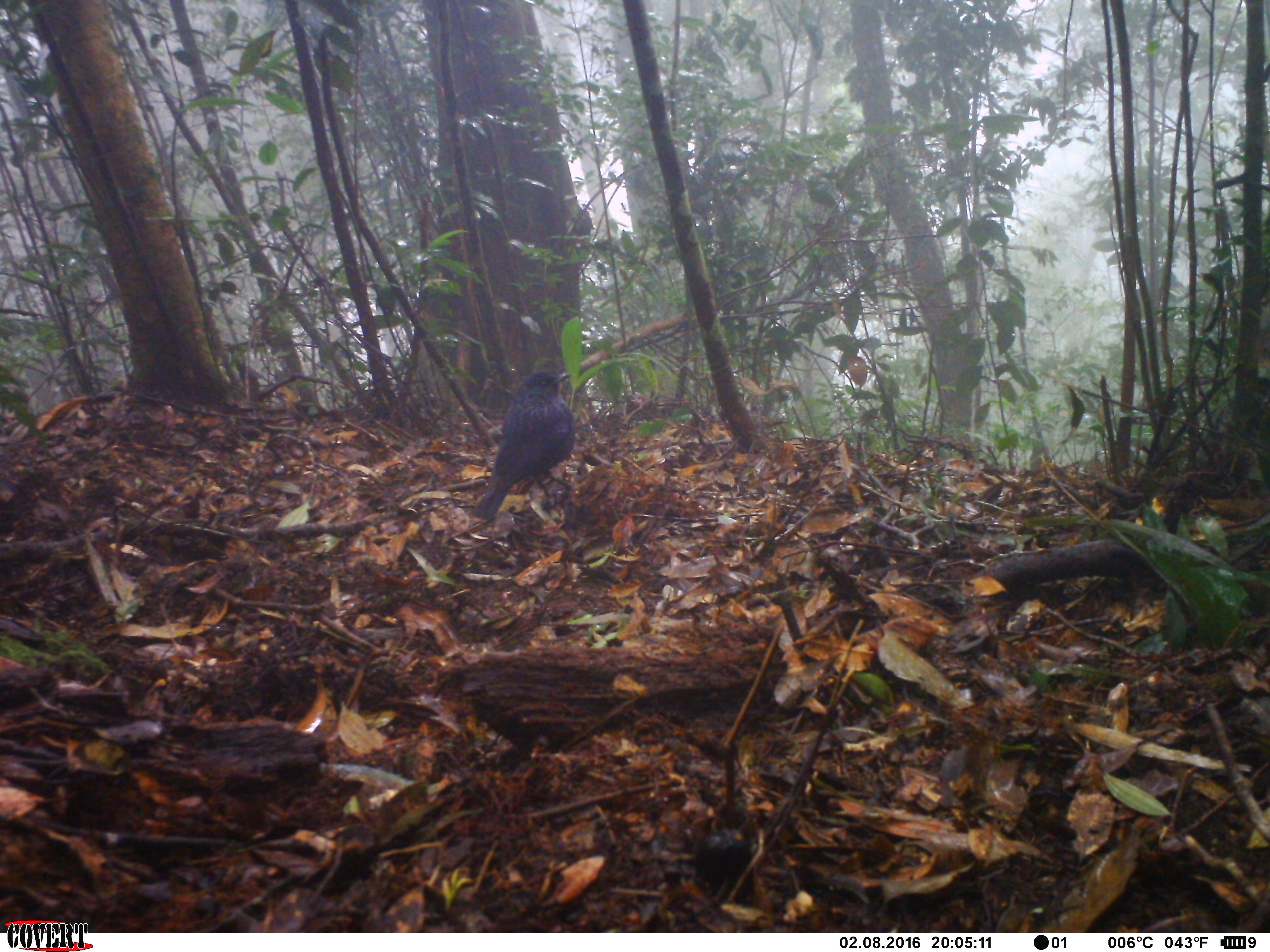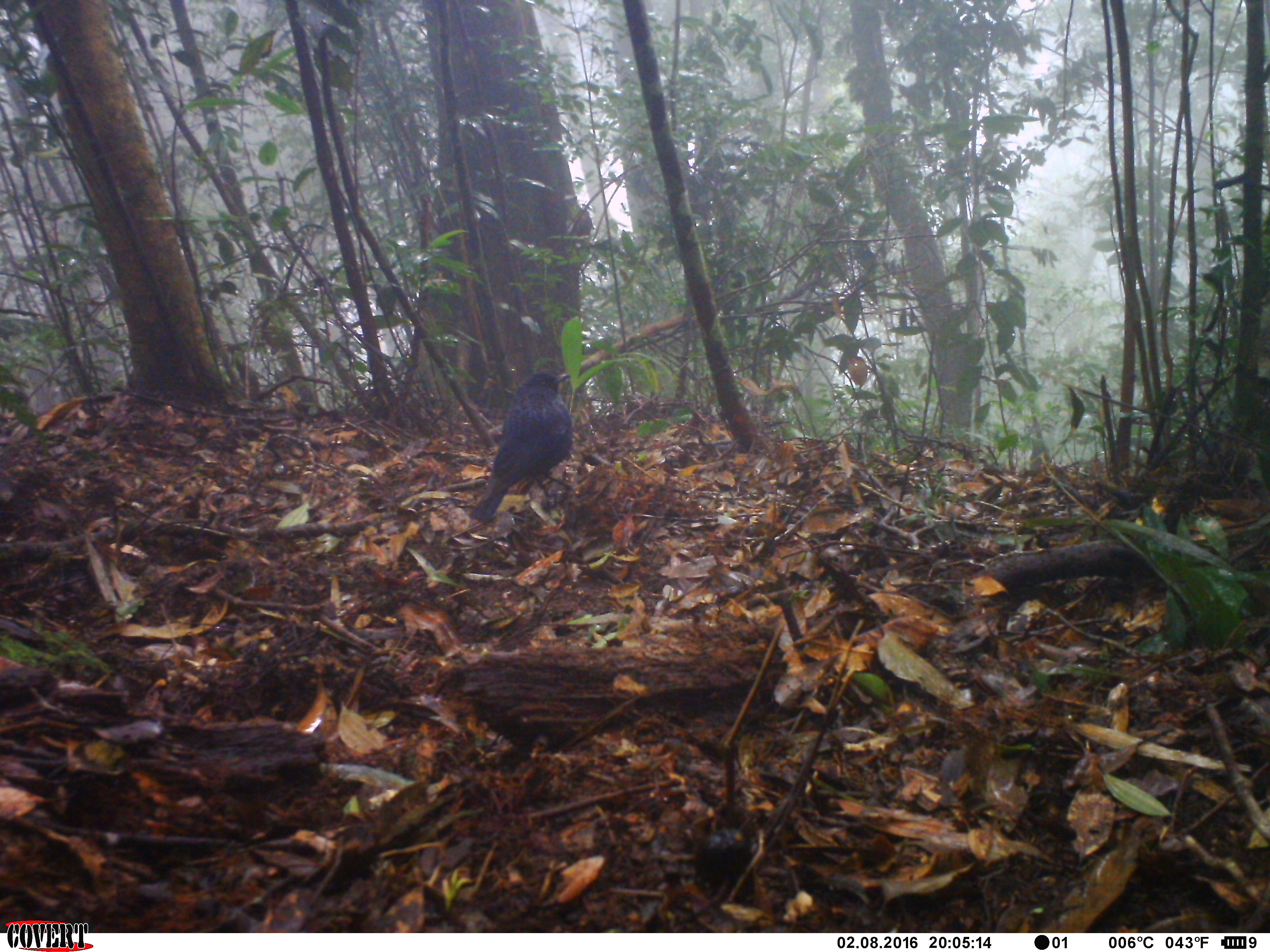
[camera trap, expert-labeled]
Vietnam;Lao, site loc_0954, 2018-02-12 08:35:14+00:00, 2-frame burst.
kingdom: Animalia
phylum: Chordata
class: Aves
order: Passeriformes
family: Muscicapidae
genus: Myophonus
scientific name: Myophonus caeruleus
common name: blue whistling thrush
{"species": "blue whistling thrush (Myophonus caeruleus)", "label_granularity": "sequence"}